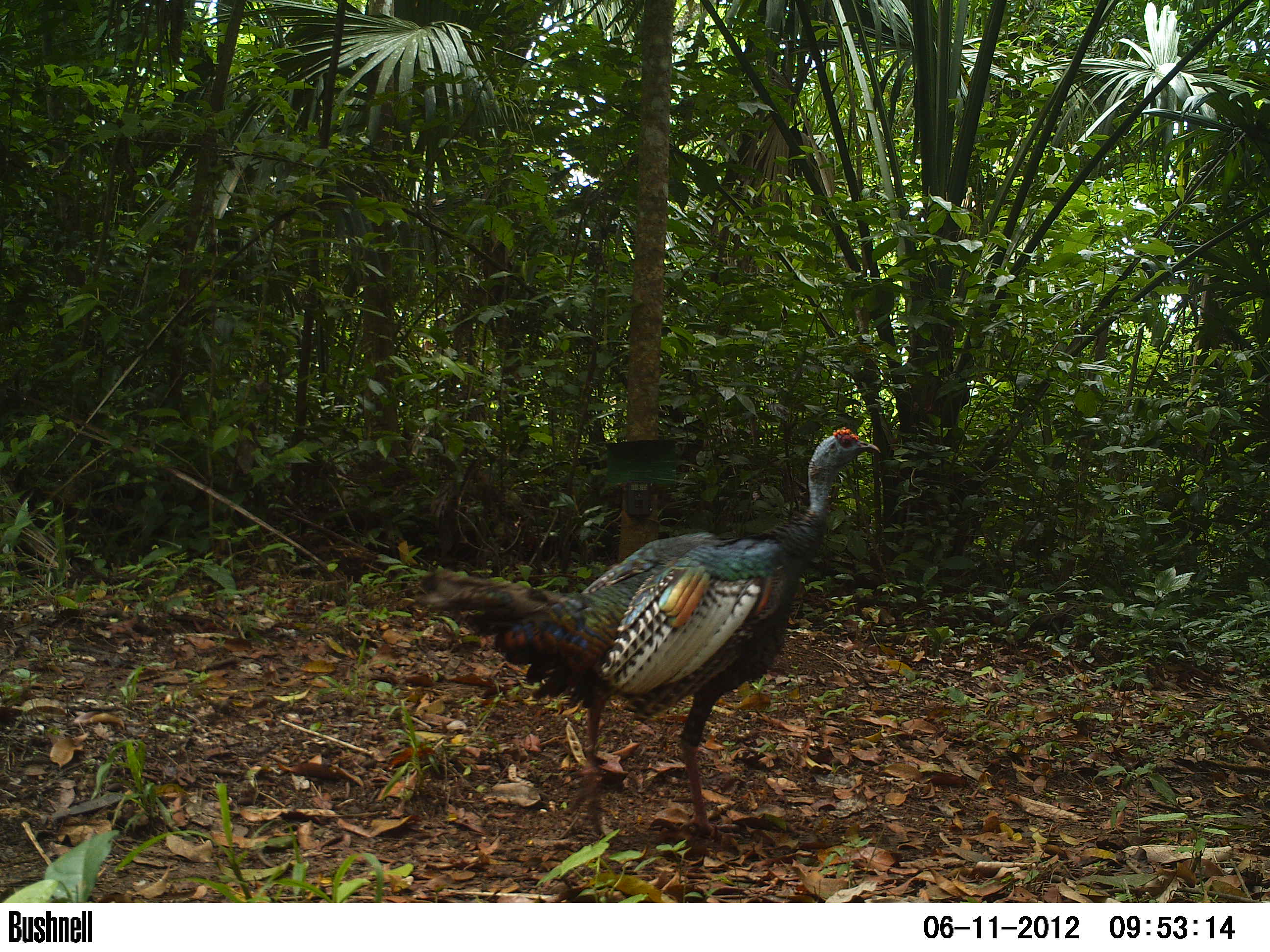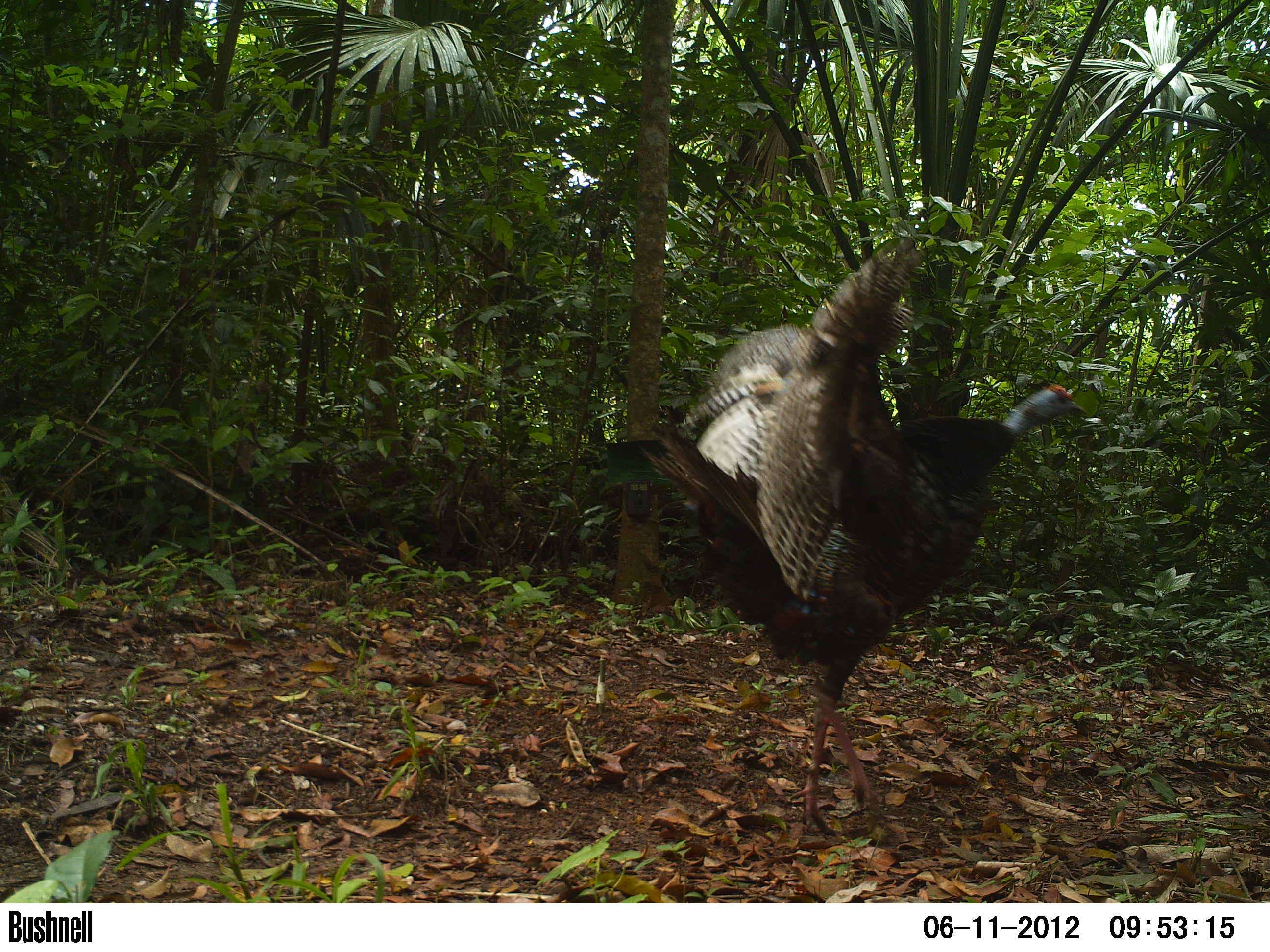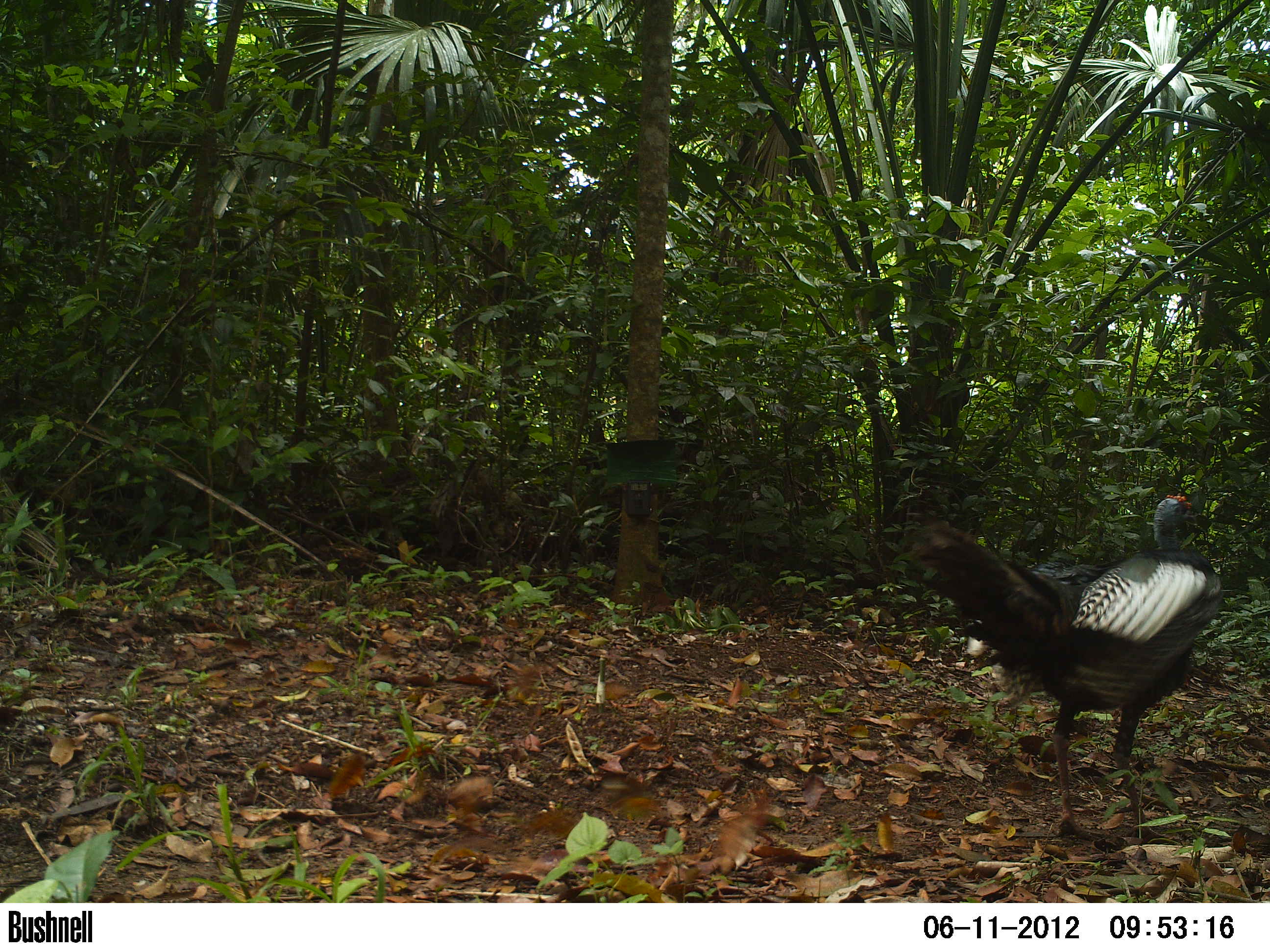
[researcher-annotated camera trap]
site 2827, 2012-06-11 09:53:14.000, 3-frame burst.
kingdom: Animalia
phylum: Chordata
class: Aves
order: Galliformes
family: Phasianidae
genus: Meleagris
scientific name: Meleagris ocellata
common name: ocellated turkey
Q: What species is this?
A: Meleagris ocellata (ocellated turkey).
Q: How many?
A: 1.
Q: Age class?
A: Adult.